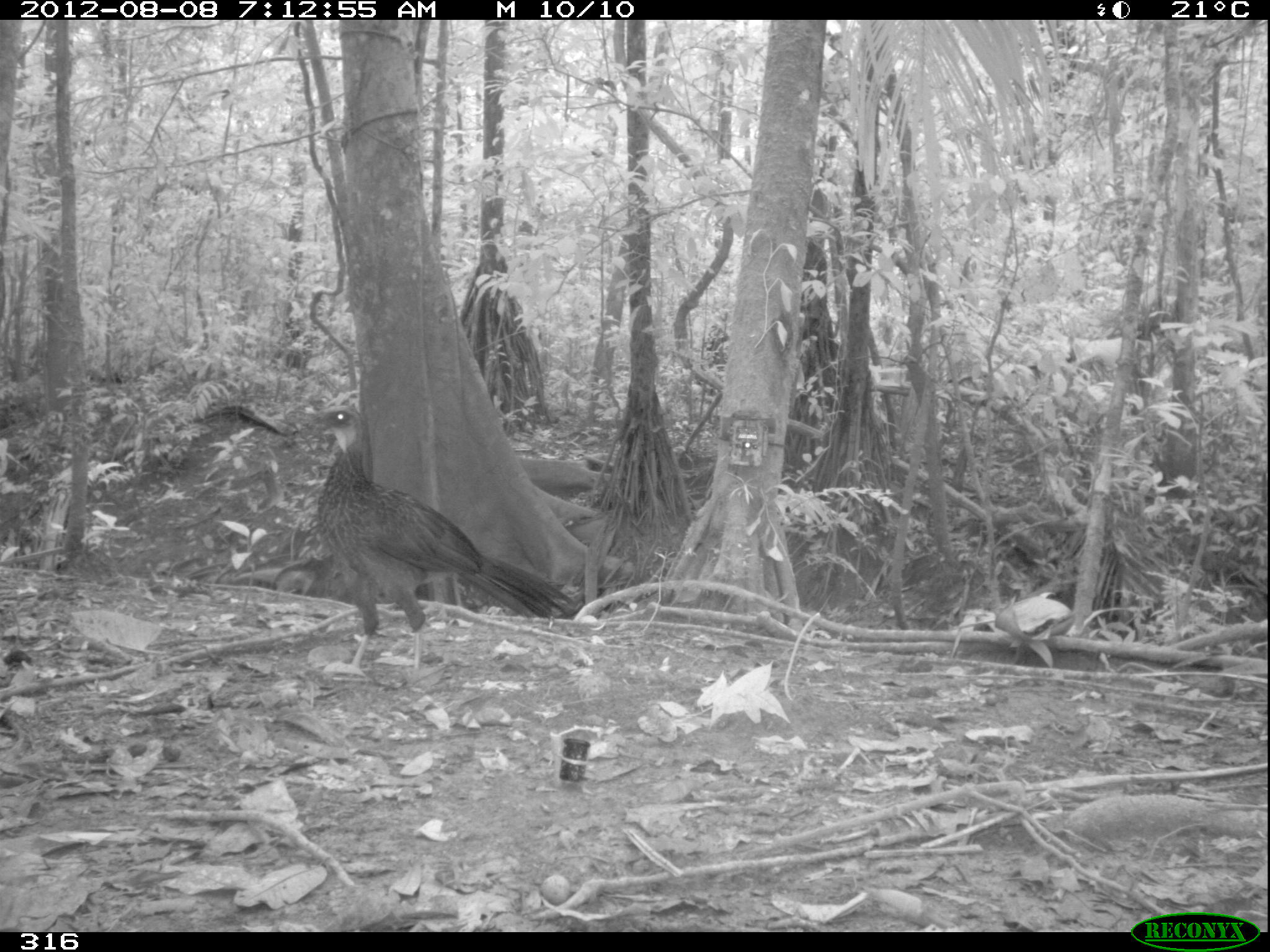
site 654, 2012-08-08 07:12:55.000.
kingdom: Animalia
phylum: Chordata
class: Aves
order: Galliformes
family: Cracidae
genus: Penelope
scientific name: Penelope jacquacu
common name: spix's guan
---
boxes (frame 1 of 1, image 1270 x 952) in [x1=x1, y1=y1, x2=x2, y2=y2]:
penelope jacquacu: [x1=307, y1=405, x2=573, y2=676]